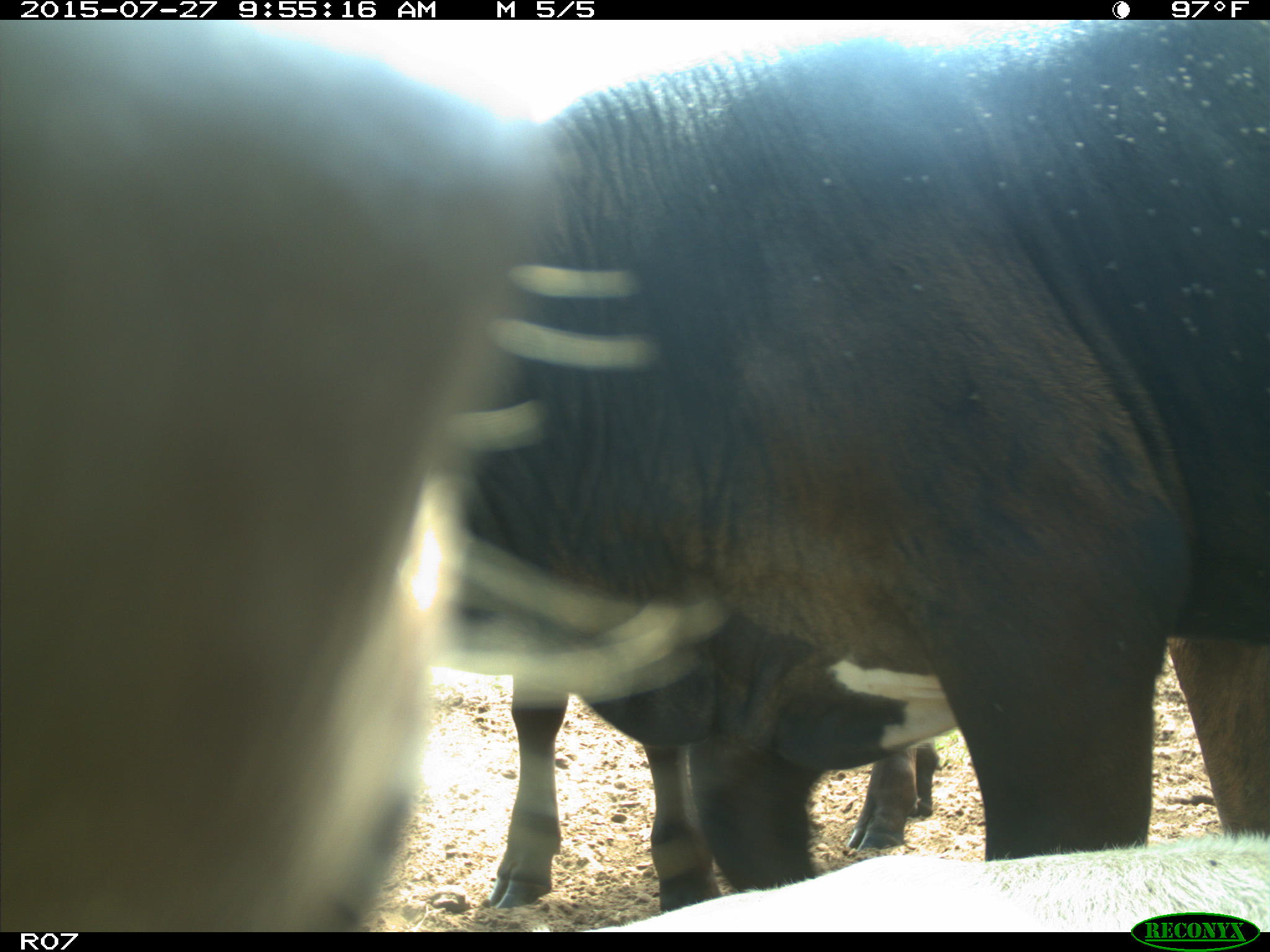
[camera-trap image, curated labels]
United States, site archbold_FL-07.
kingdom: Animalia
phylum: Chordata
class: Mammalia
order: Artiodactyla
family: Bovidae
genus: Bos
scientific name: Bos taurus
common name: domestic cow